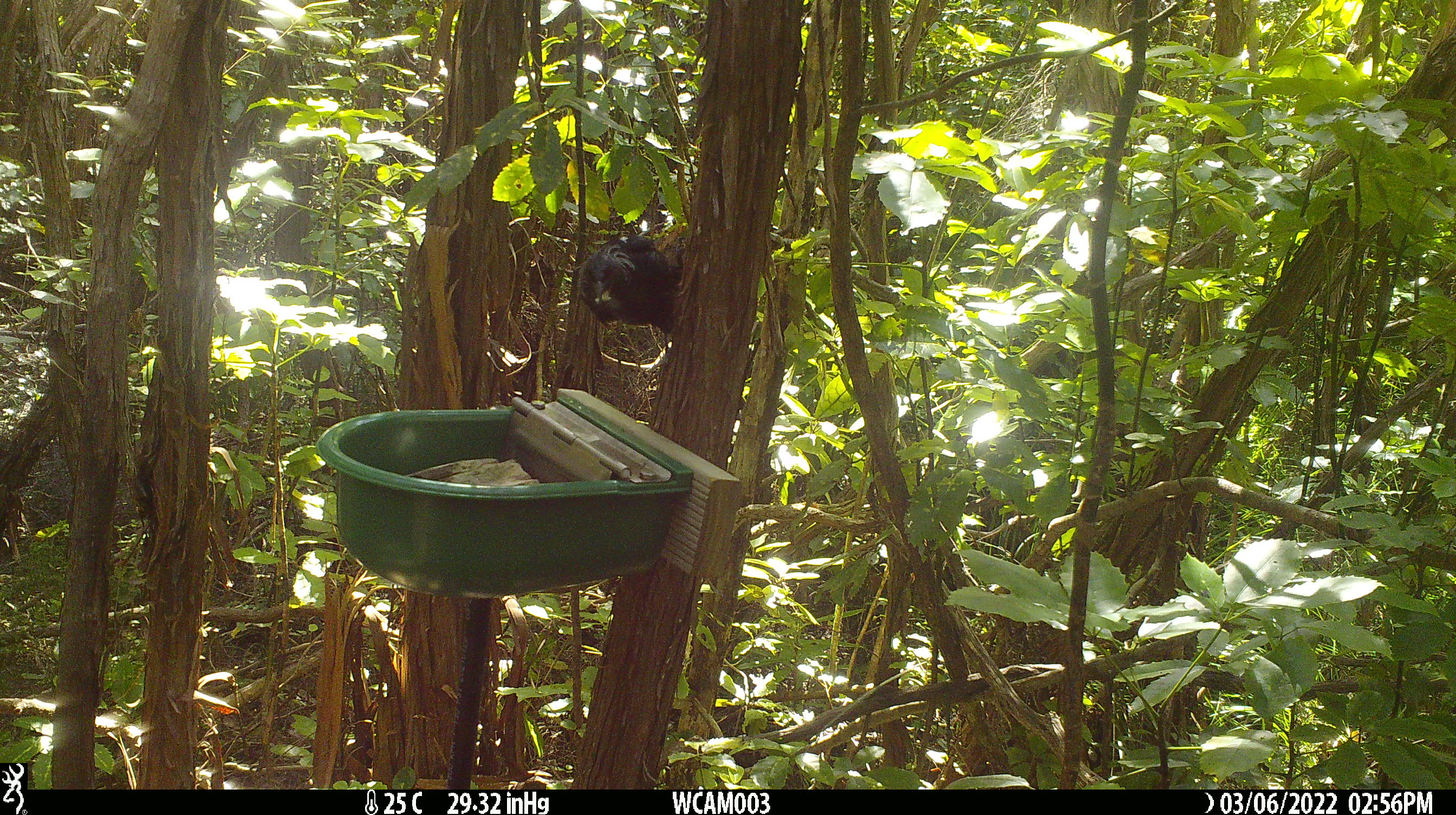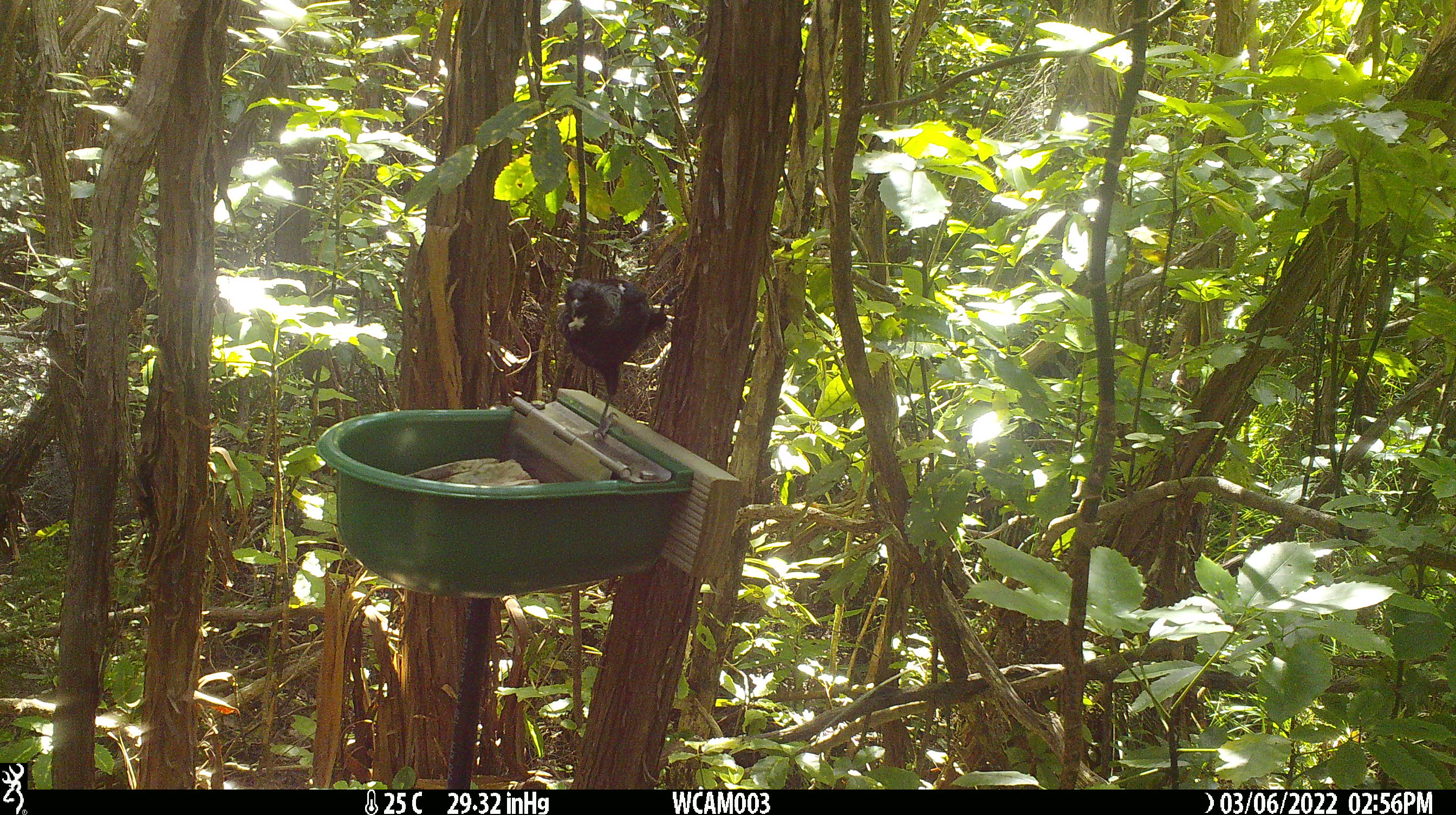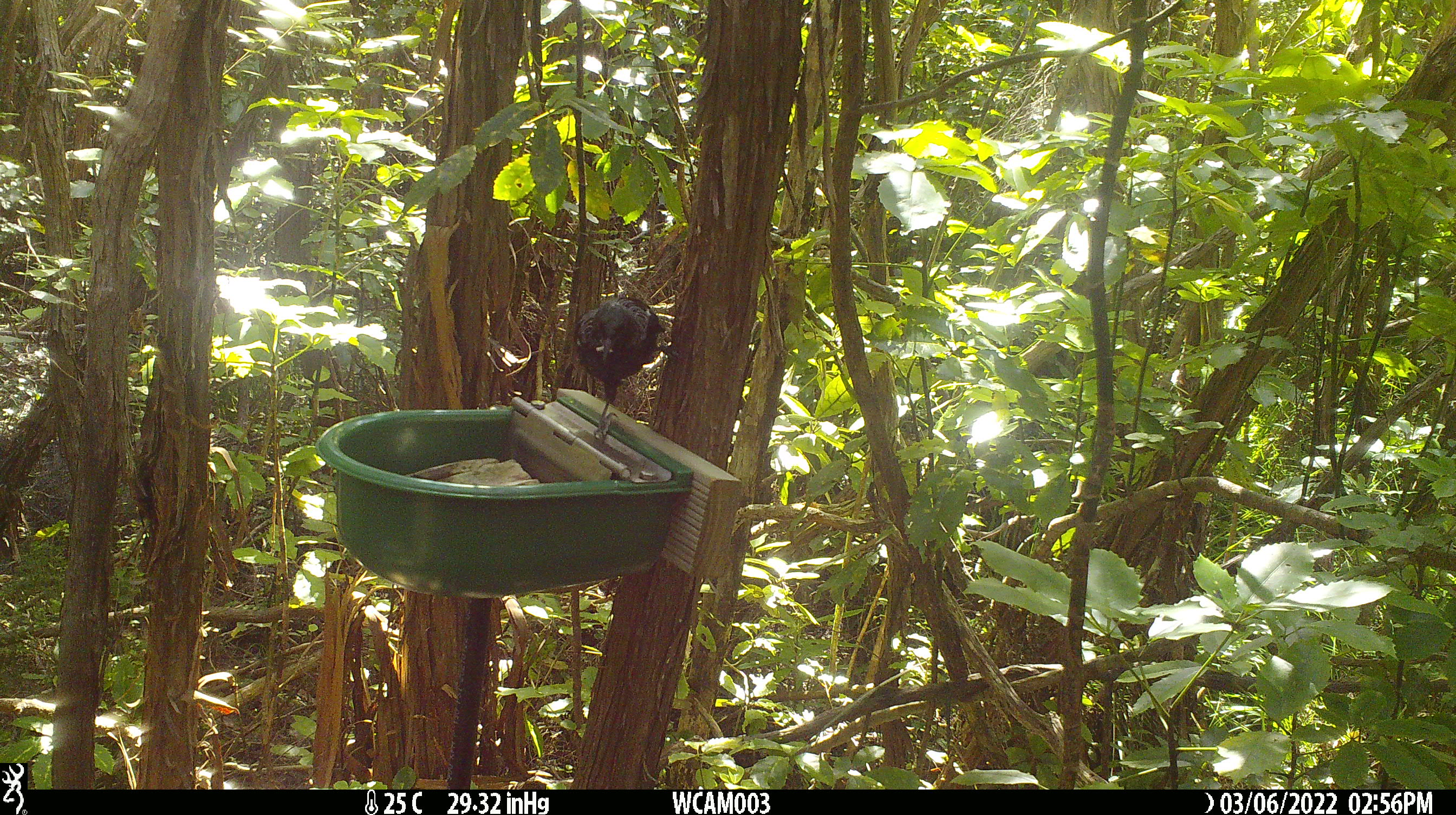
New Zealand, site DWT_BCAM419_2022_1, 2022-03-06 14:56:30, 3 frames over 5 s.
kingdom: Animalia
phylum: Chordata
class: Aves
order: Passeriformes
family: Meliphagidae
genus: Prosthemadera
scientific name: Prosthemadera novaeseelandiae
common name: tui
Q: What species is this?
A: Tui (Prosthemadera novaeseelandiae).